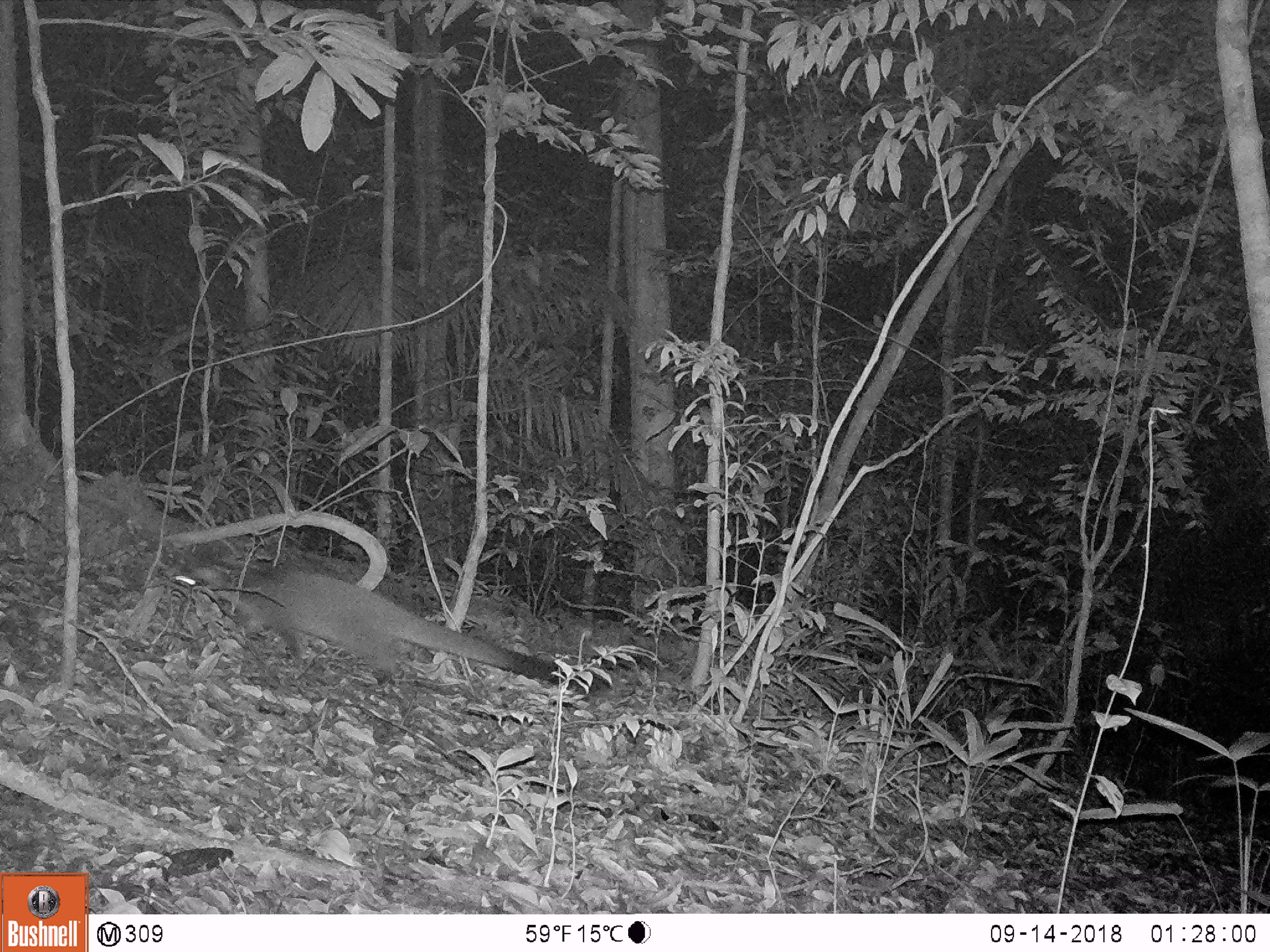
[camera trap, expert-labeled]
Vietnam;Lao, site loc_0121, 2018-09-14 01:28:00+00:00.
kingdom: Animalia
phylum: Chordata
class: Mammalia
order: Carnivora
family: Viverridae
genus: Paguma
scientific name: Paguma larvata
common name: masked palm civet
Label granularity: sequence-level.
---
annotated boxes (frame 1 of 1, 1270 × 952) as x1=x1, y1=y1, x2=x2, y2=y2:
masked palm civet: x1=169, y1=562, x2=562, y2=682